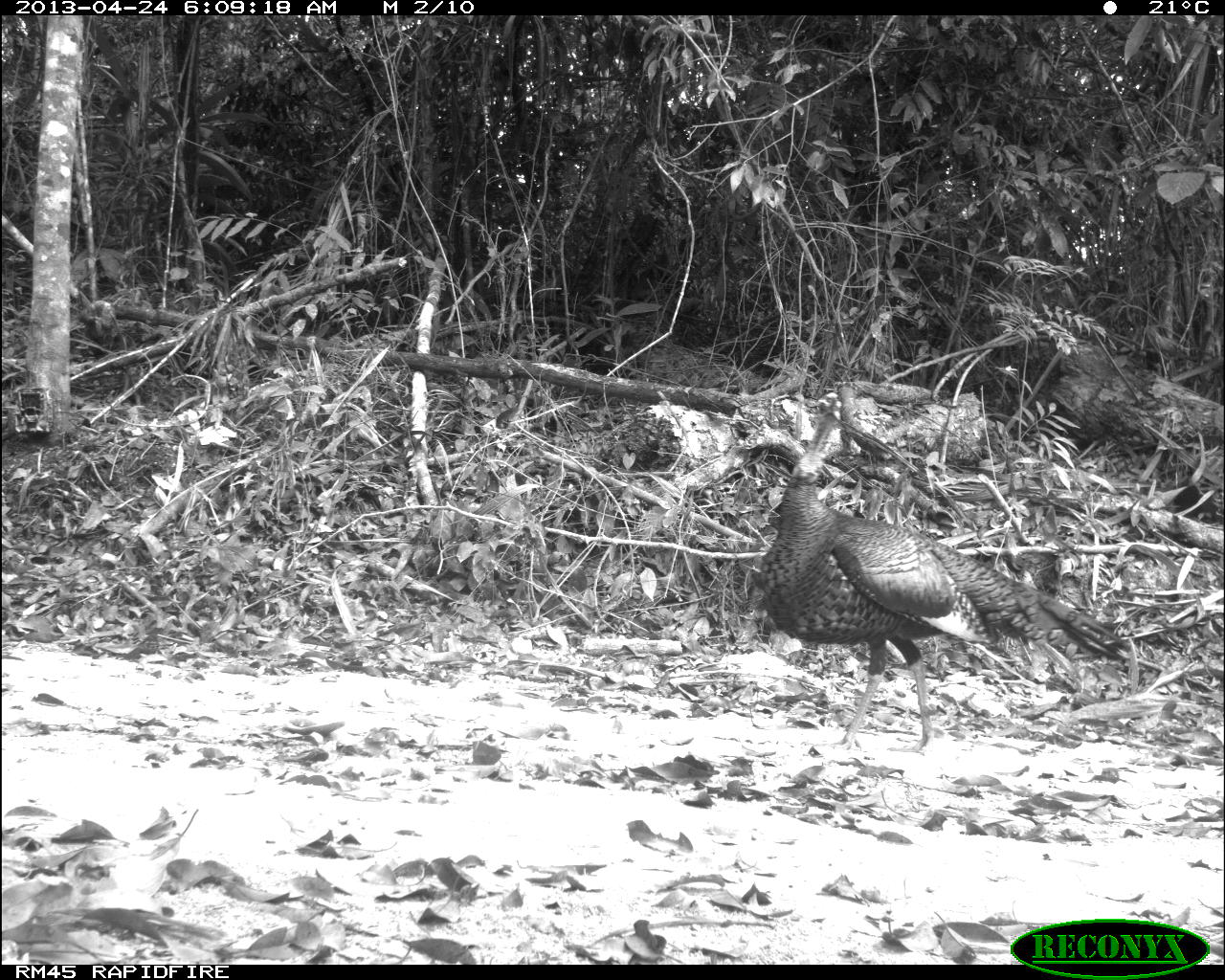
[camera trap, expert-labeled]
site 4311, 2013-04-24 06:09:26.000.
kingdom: Animalia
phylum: Chordata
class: Aves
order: Galliformes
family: Phasianidae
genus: Meleagris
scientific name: Meleagris ocellata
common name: ocellated turkey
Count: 1.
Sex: male.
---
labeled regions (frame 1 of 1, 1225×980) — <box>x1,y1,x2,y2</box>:
meleagris ocellata: <box>750,449,1130,753</box>